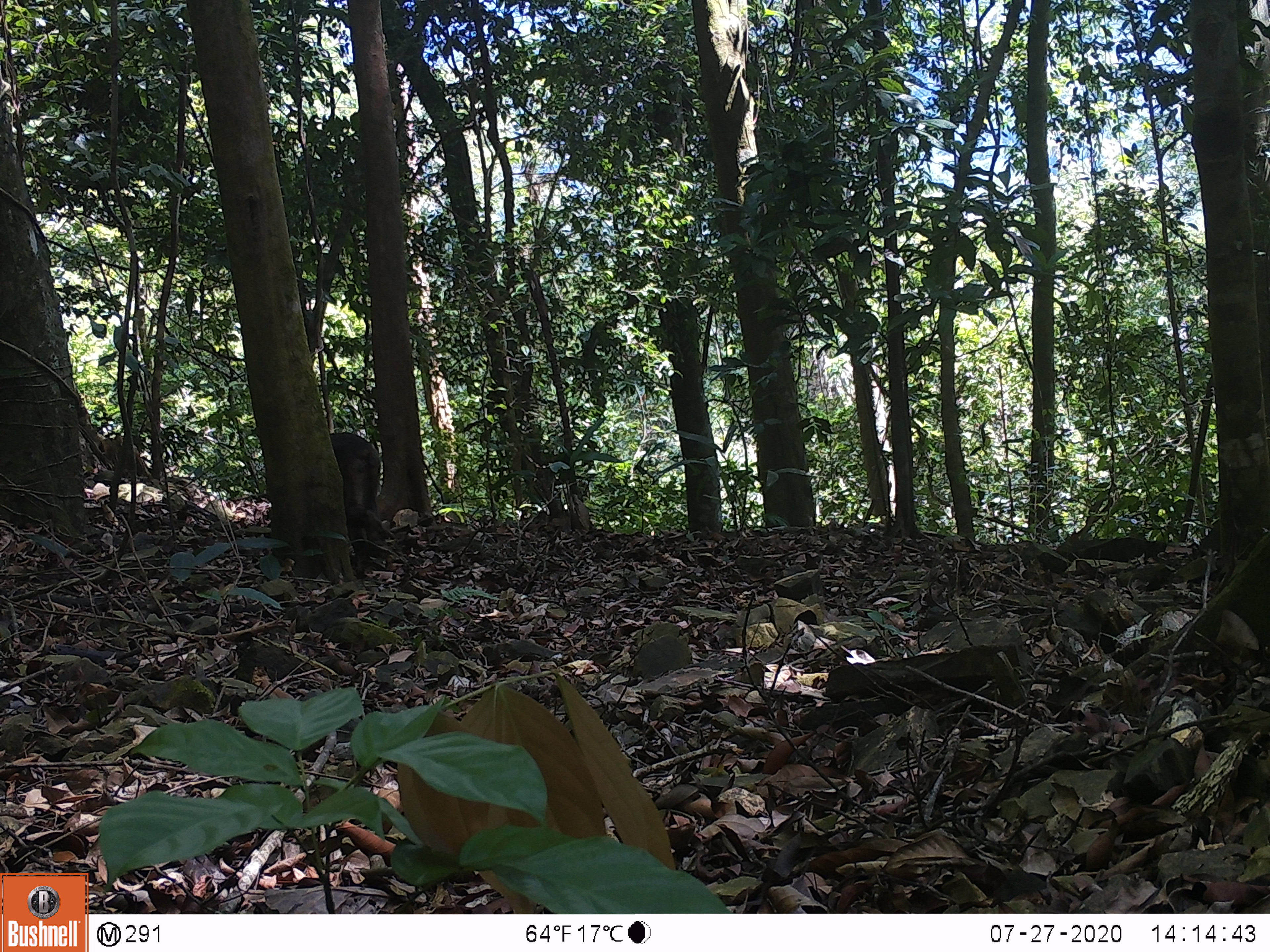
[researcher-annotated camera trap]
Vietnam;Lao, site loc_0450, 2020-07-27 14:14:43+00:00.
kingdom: Animalia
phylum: Chordata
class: Mammalia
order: Primates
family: Cercopithecidae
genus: Macaca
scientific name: Macaca arctoides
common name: stump-tailed macaque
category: stump tailed macaque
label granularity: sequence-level